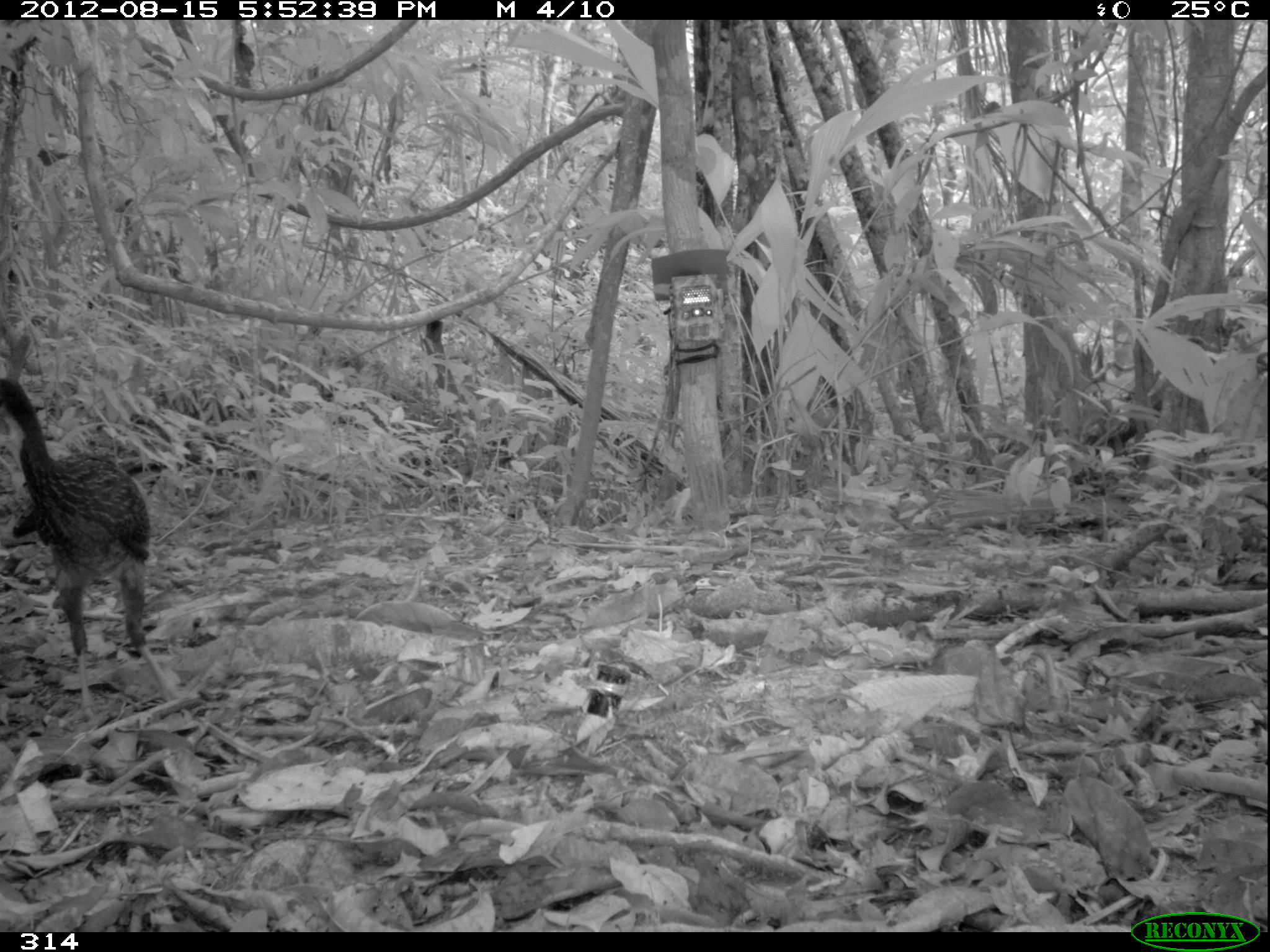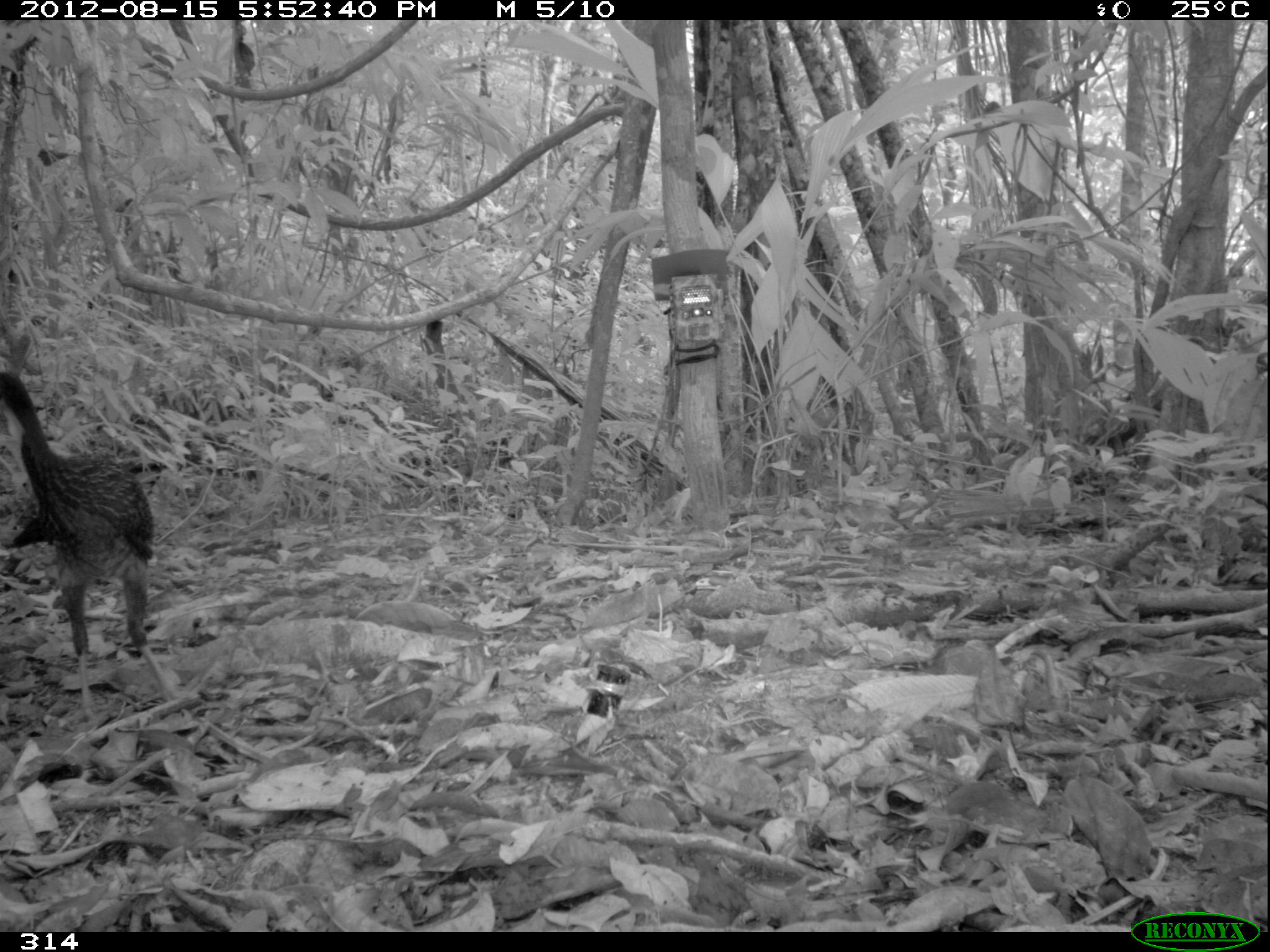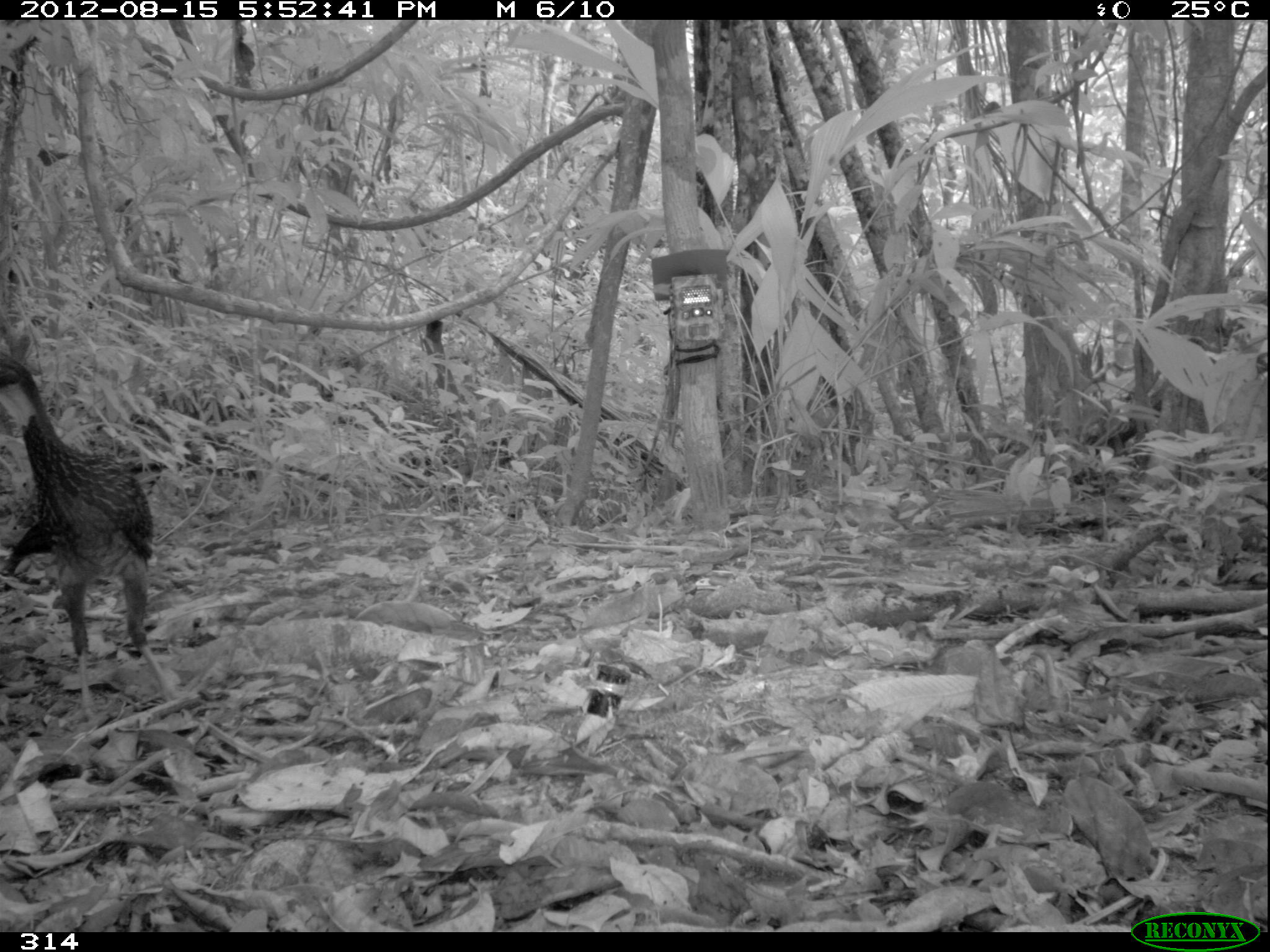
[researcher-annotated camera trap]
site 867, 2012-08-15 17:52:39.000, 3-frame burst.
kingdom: Animalia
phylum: Chordata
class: Aves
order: Galliformes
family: Cracidae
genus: Penelope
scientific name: Penelope jacquacu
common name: spix's guan